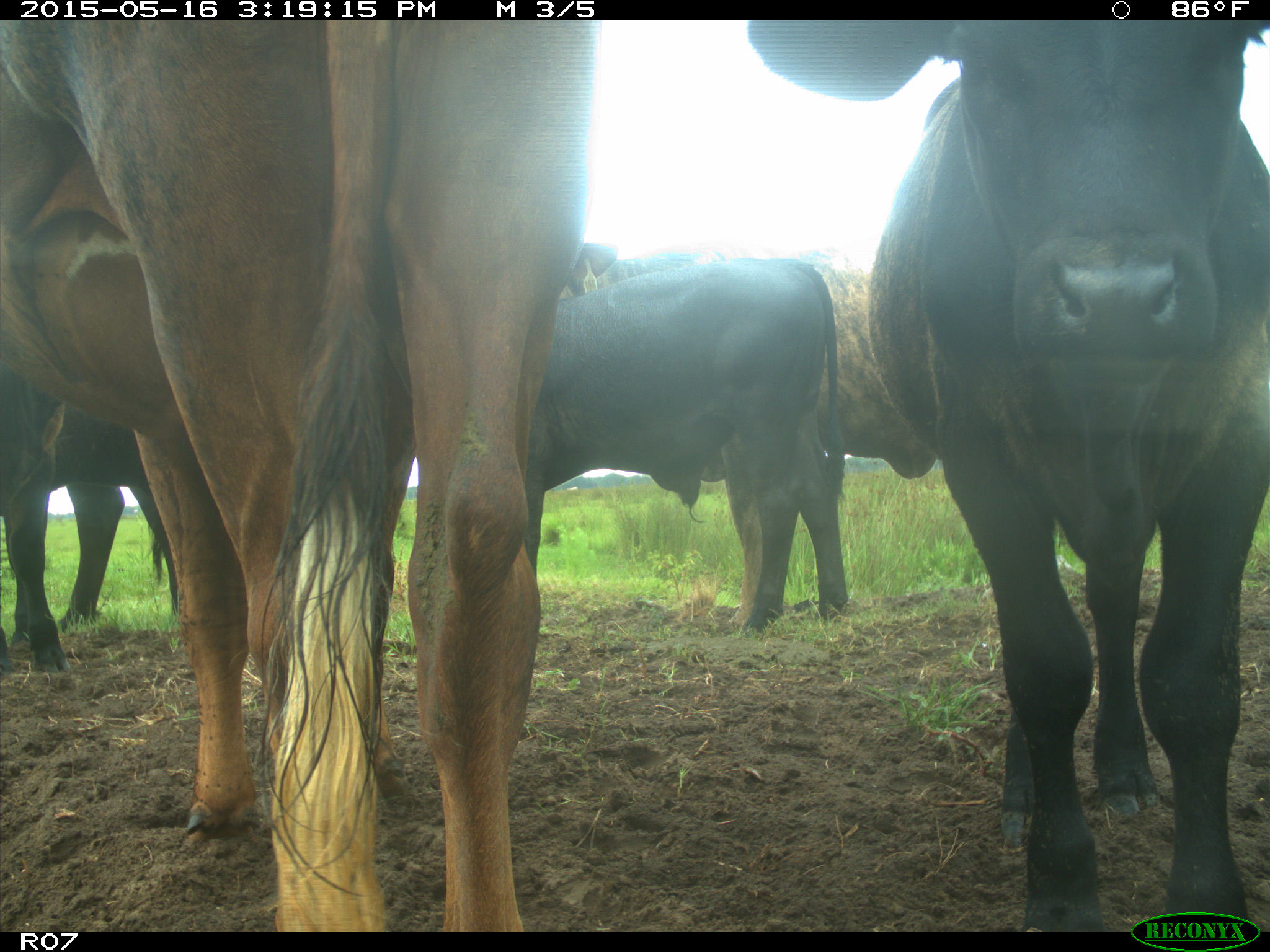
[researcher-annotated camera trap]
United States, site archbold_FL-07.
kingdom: Animalia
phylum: Chordata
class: Mammalia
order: Artiodactyla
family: Bovidae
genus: Bos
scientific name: Bos taurus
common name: domestic cow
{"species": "Bos taurus (domestic cow)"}